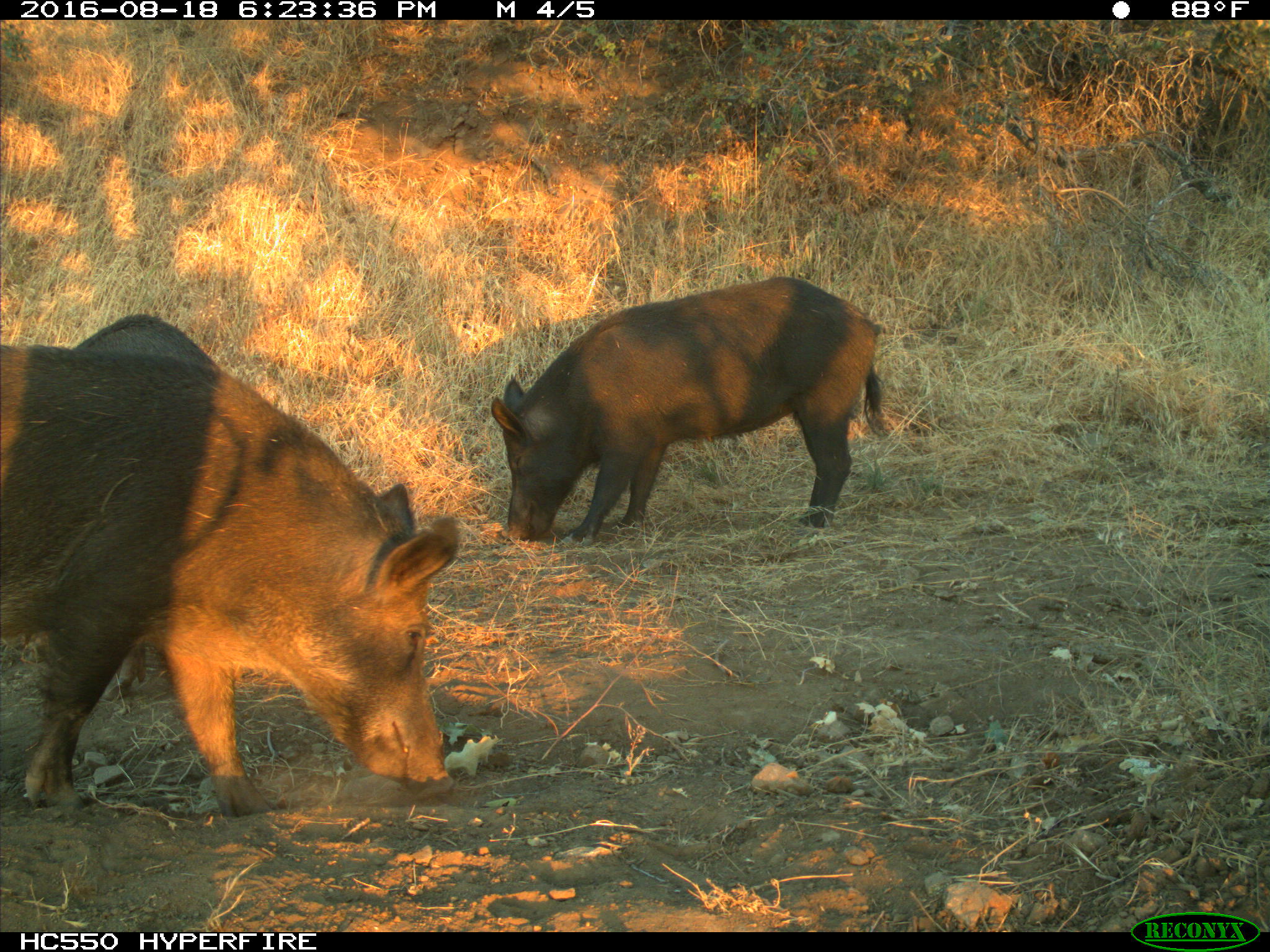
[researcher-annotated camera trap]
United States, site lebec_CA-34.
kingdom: Animalia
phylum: Chordata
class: Mammalia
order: Artiodactyla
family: Suidae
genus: Sus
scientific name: Sus scrofa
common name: wild boar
Sus scrofa (wild boar).